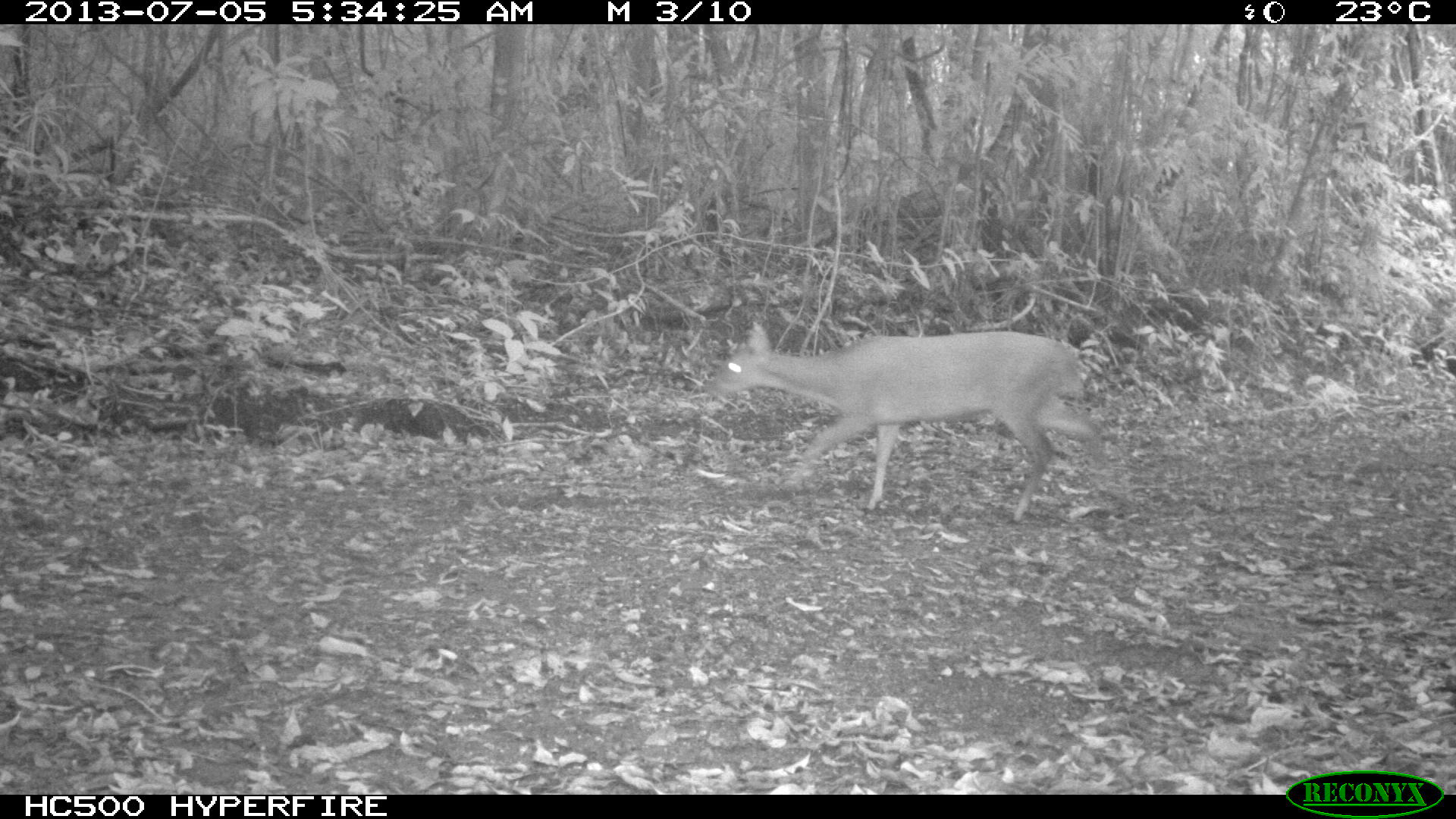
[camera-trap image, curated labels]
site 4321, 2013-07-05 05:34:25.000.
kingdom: Animalia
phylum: Chordata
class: Mammalia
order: Artiodactyla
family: Cervidae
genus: Mazama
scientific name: Mazama temama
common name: central american red brocket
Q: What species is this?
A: Mazama temama (central american red brocket).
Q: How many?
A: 1.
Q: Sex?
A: Male.